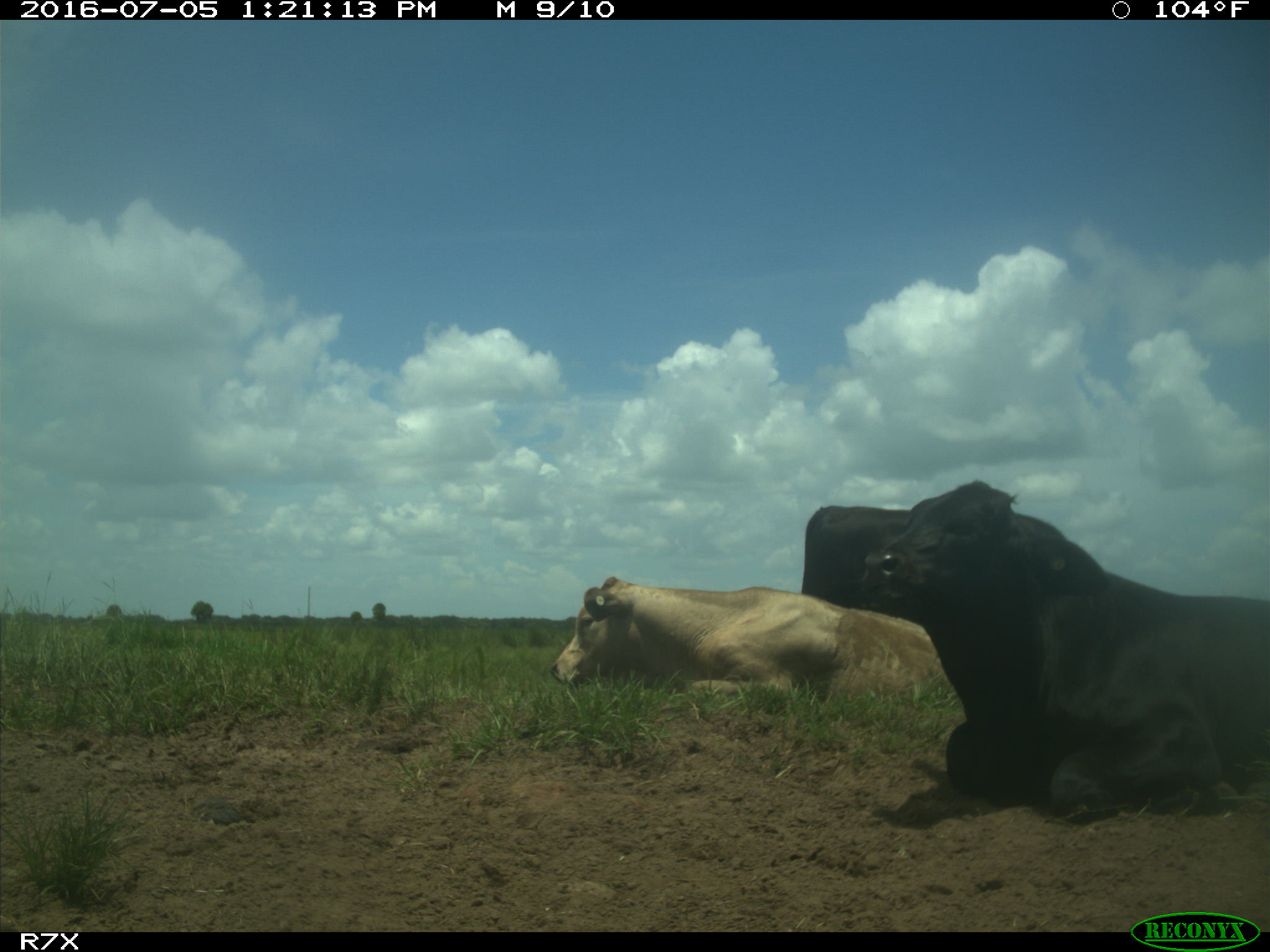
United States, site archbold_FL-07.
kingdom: Animalia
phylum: Chordata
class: Mammalia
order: Artiodactyla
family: Bovidae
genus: Bos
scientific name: Bos taurus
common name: domestic cow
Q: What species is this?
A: Bos taurus (domestic cow).